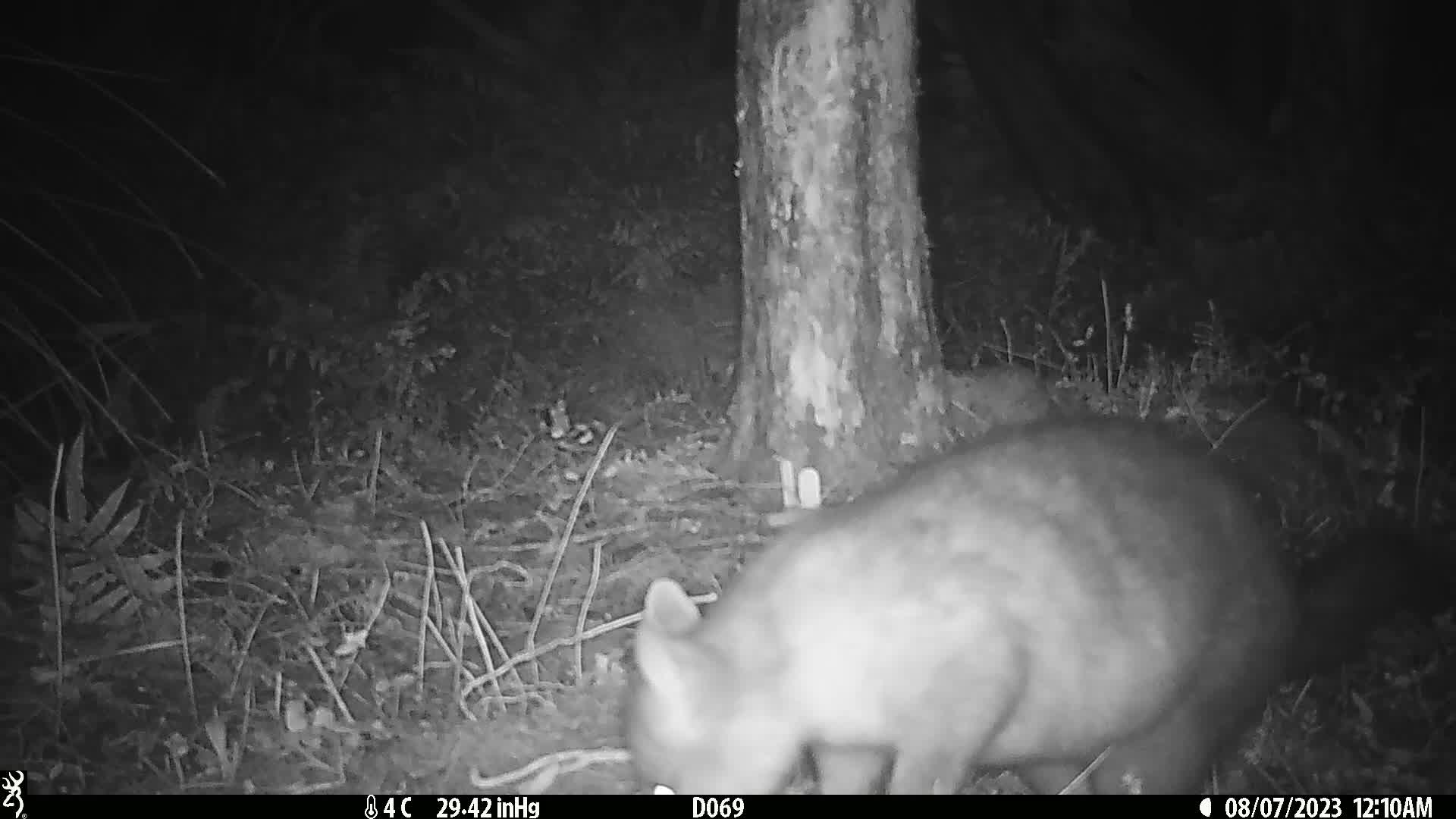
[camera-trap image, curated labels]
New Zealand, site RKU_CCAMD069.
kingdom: Animalia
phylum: Chordata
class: Mammalia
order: Diprotodontia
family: Phalangeridae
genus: Trichosurus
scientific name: Trichosurus vulpecula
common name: common brushtail possum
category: possum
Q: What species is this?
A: Possum (common brushtail possum) (Trichosurus vulpecula).